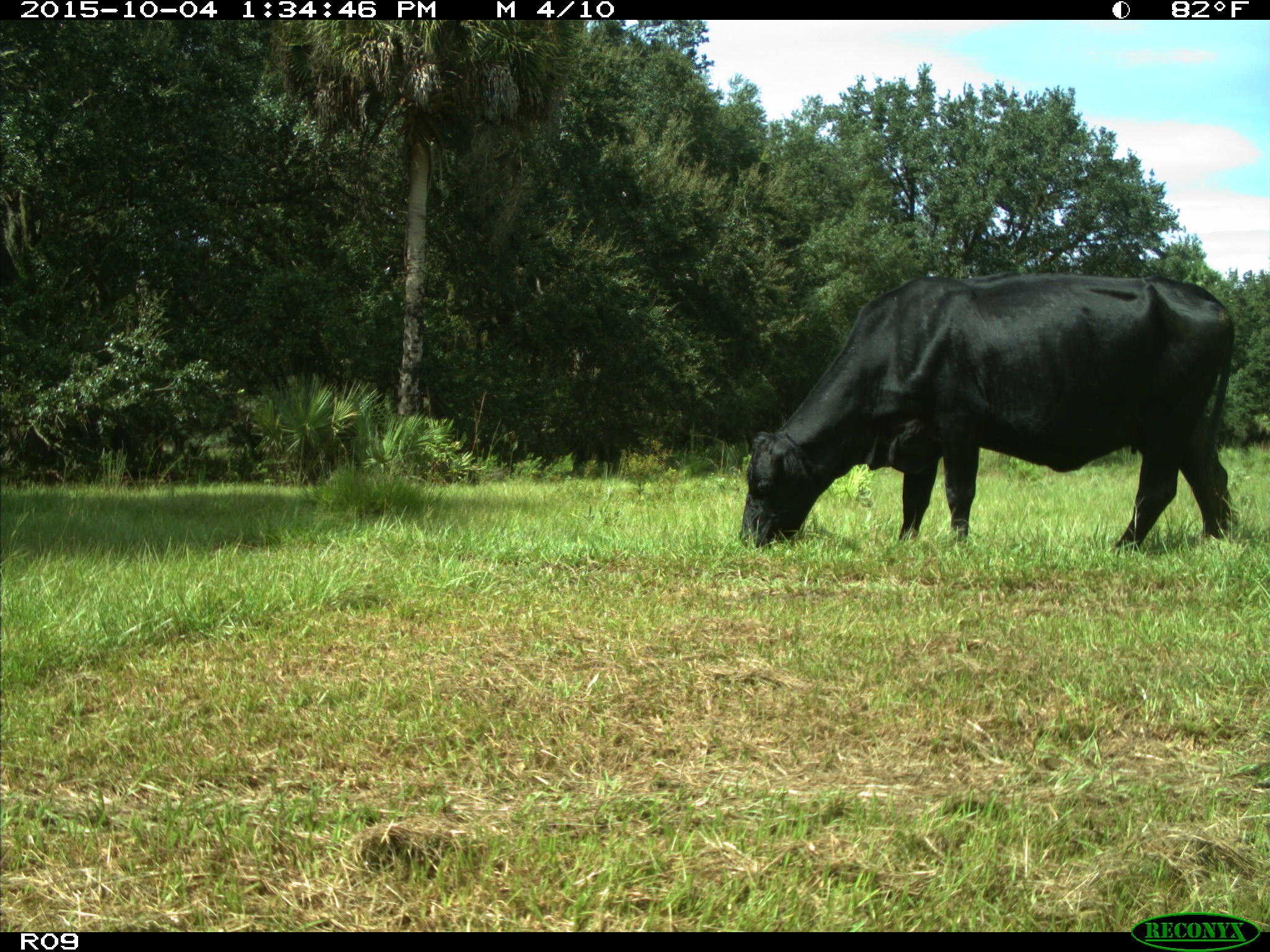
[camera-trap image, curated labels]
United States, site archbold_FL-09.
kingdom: Animalia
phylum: Chordata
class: Mammalia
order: Artiodactyla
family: Bovidae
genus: Bos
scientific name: Bos taurus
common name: domestic cow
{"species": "Bos taurus (domestic cow)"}